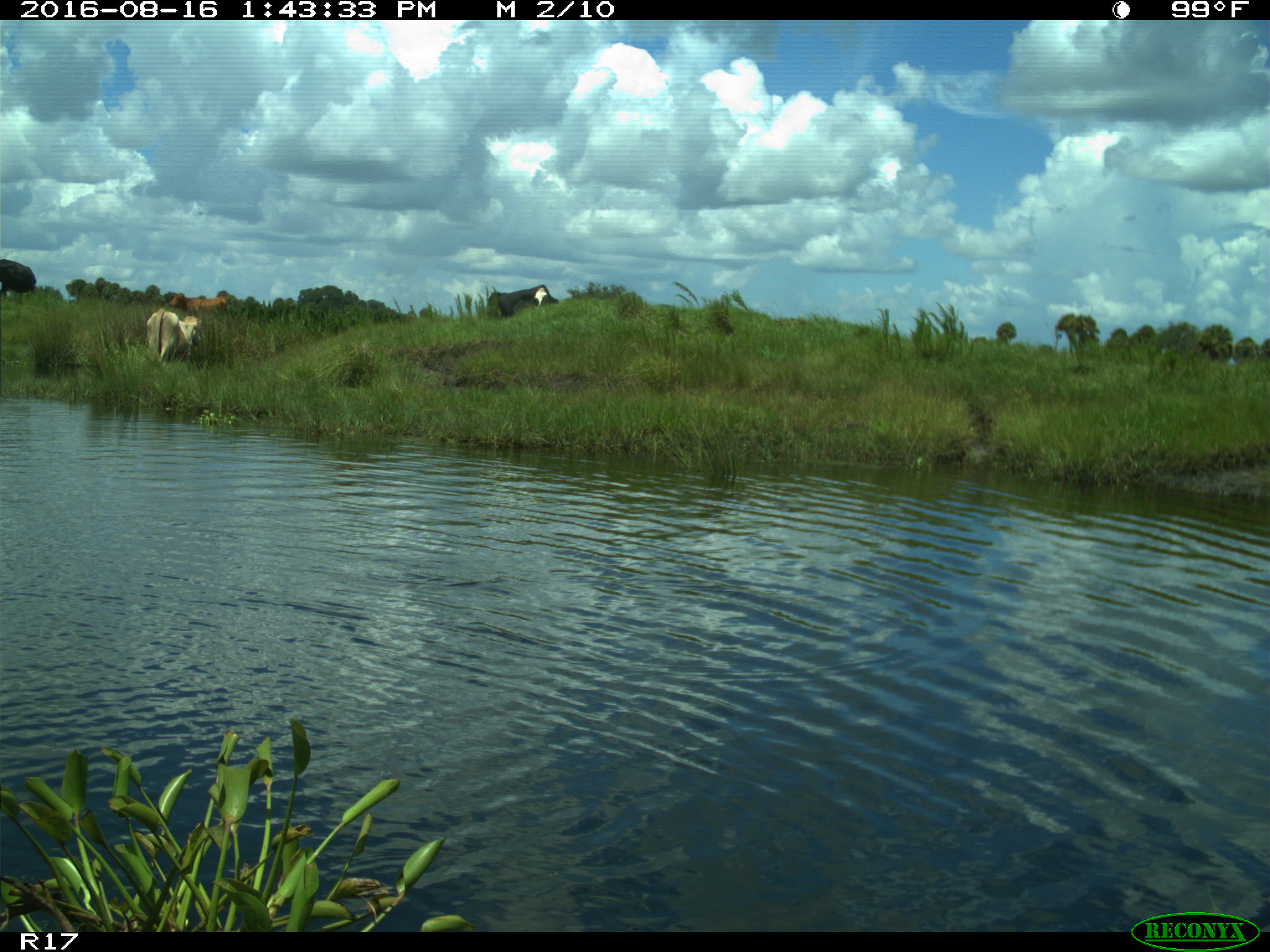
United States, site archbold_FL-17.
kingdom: Animalia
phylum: Chordata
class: Mammalia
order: Artiodactyla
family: Bovidae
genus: Bos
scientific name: Bos taurus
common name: domestic cow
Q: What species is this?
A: Bos taurus (domestic cow).